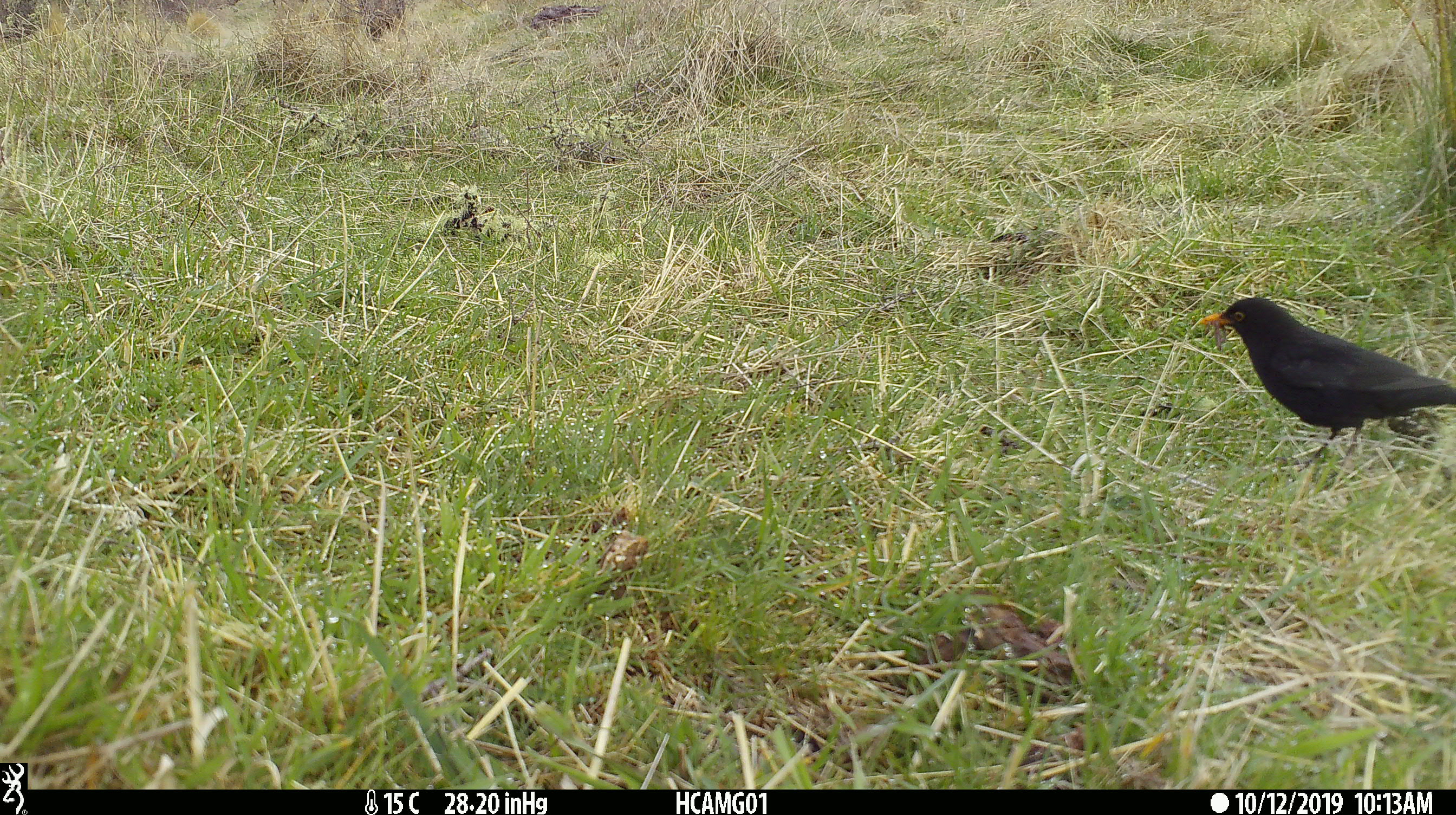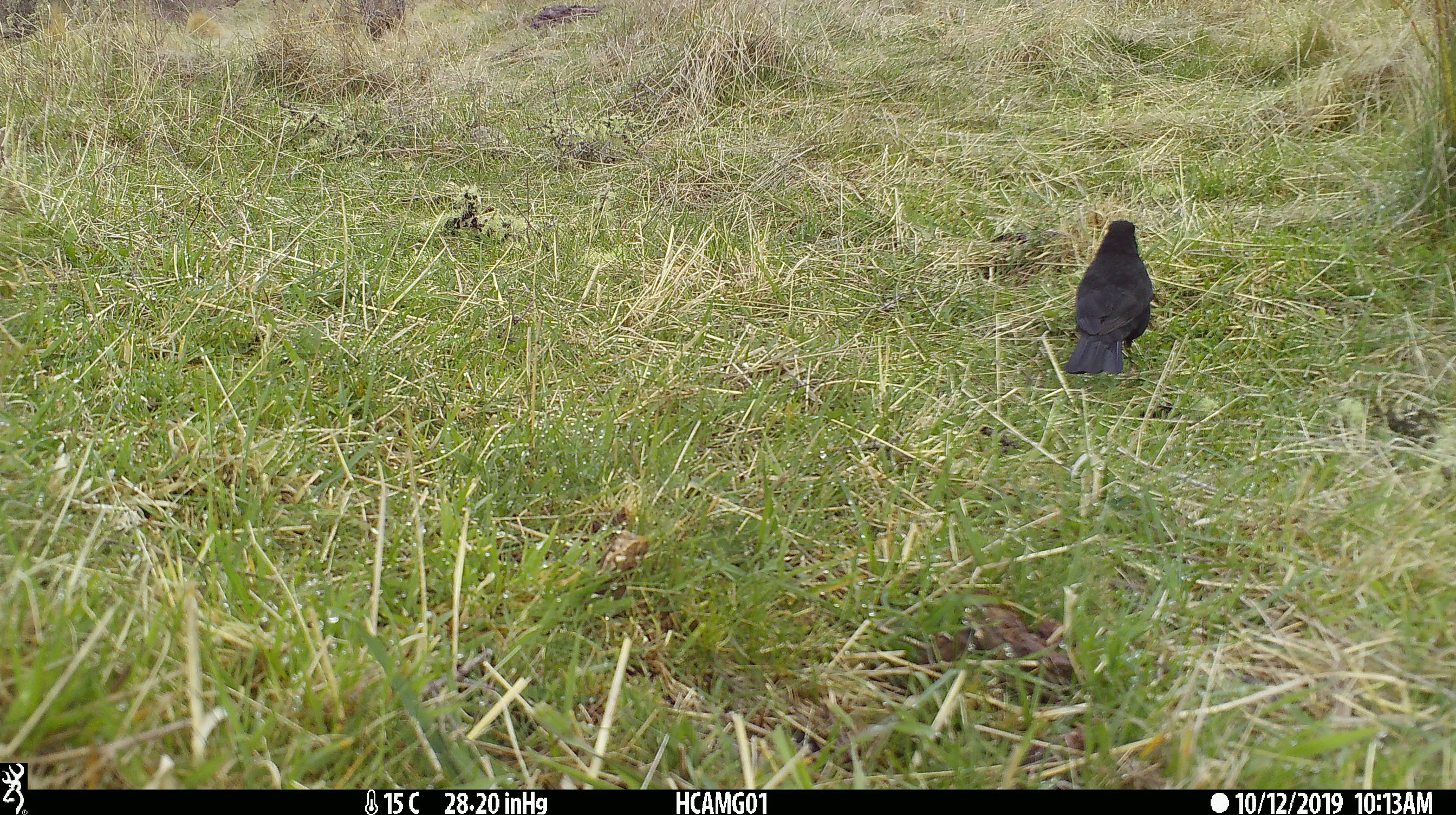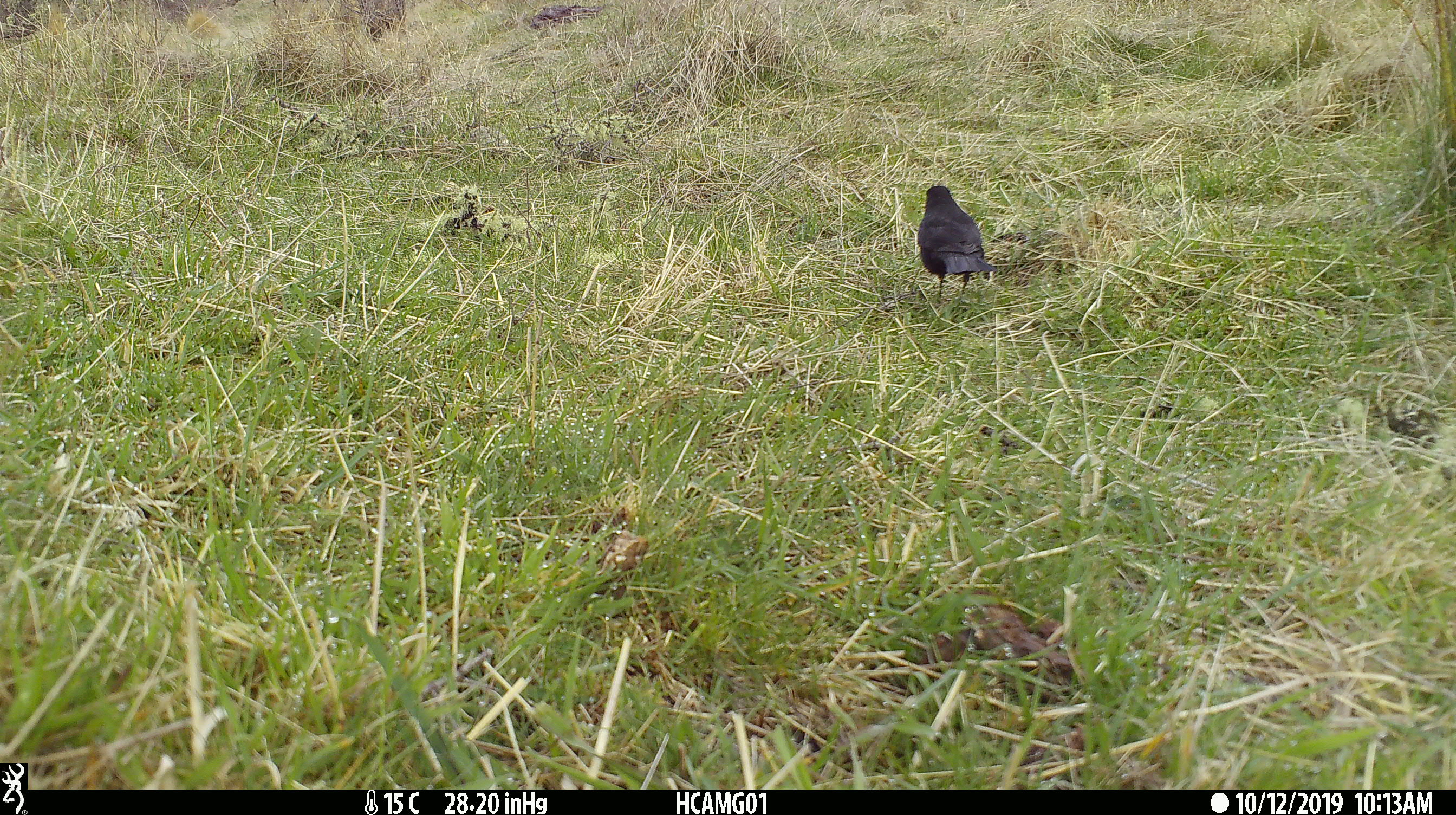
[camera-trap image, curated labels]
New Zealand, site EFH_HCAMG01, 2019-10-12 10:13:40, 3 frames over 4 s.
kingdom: Animalia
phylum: Chordata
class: Aves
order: Passeriformes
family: Turdidae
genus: Turdus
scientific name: Turdus merula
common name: eurasian blackbird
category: blackbird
Blackbird (eurasian blackbird) (Turdus merula).